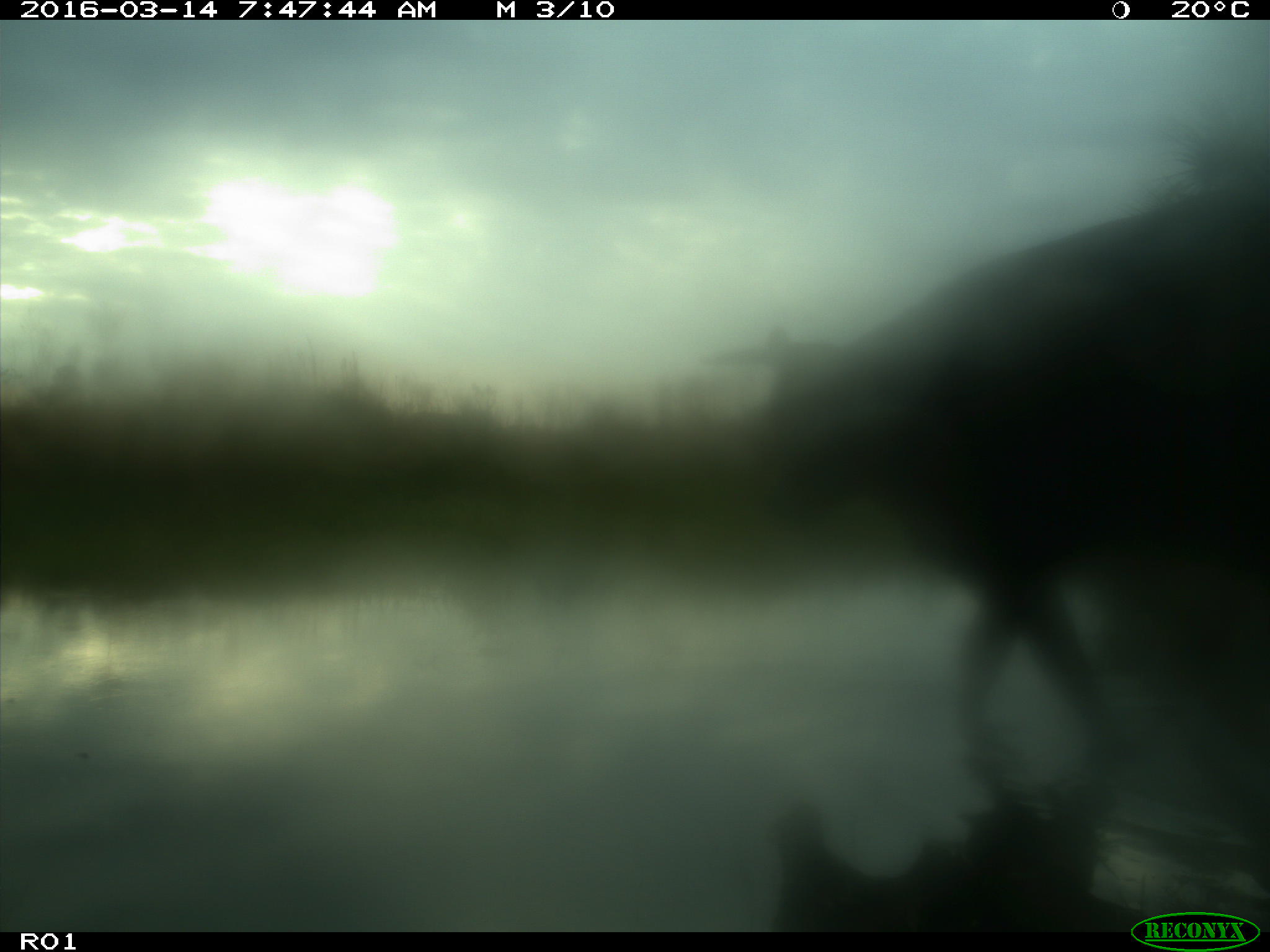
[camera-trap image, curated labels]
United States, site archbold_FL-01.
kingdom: Animalia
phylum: Chordata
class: Mammalia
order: Artiodactyla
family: Bovidae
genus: Bos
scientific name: Bos taurus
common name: domestic cow